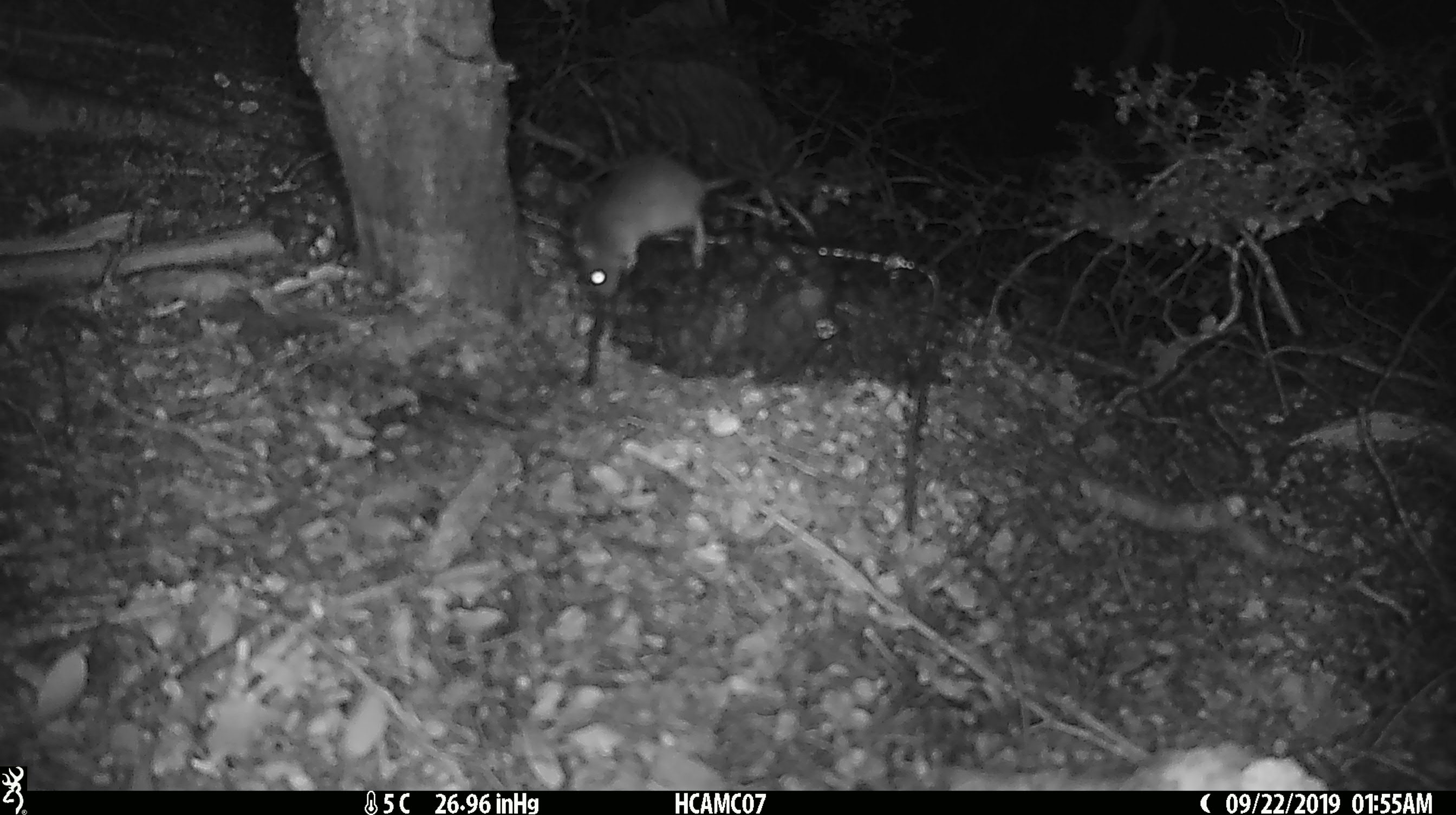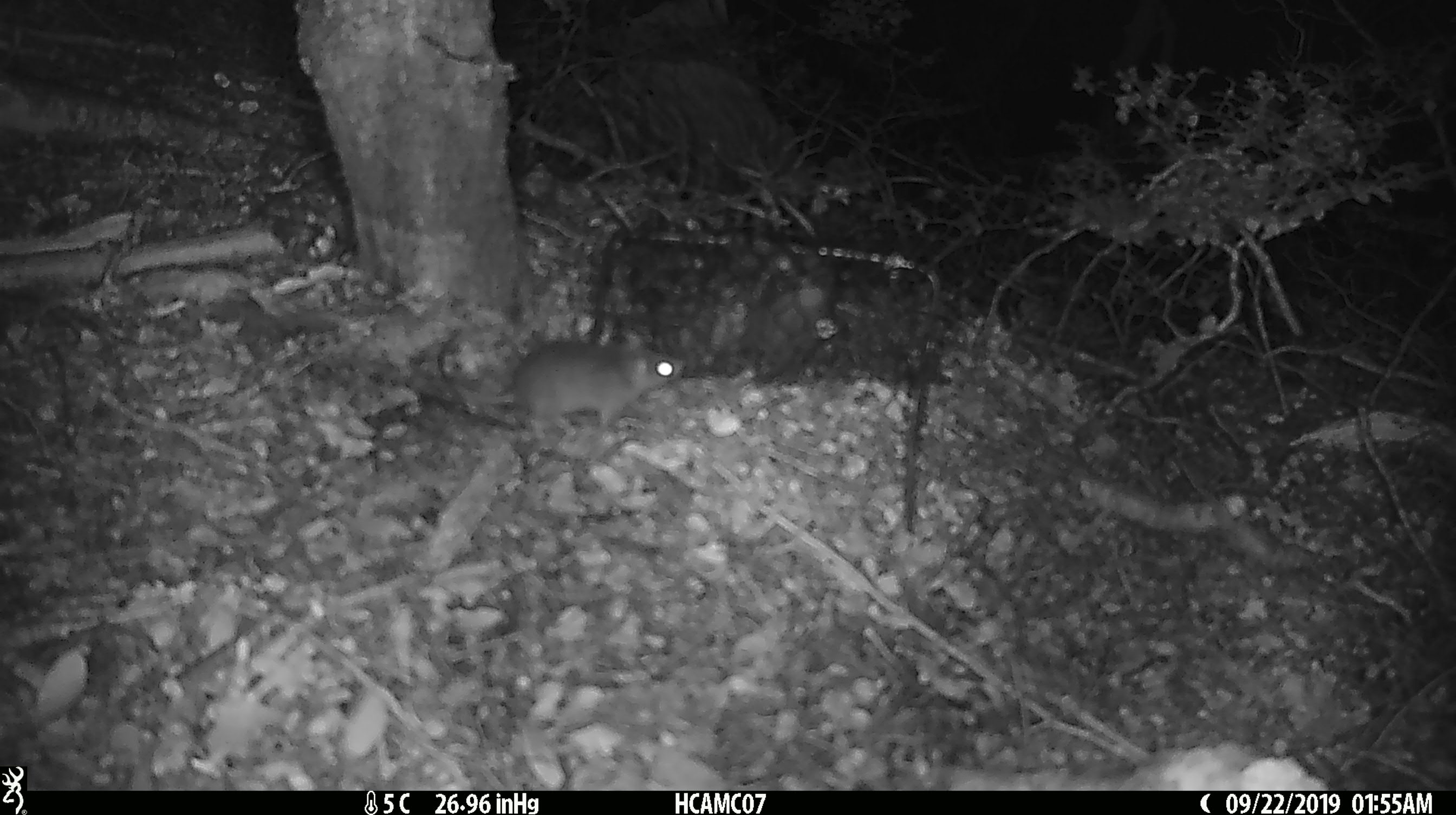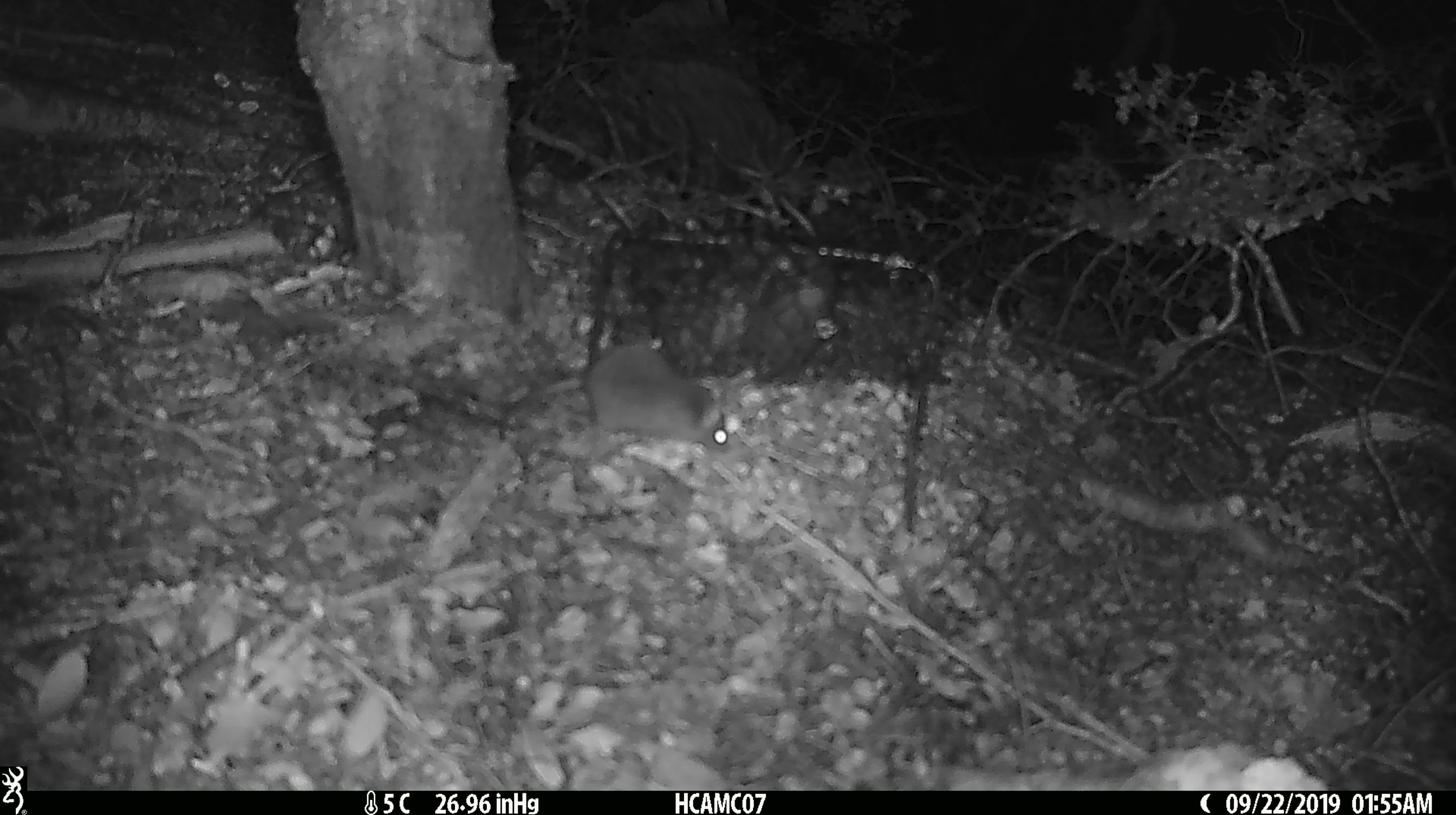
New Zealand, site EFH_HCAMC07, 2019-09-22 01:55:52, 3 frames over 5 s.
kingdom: Animalia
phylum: Chordata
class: Mammalia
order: Rodentia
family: Muridae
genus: Mus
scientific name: Mus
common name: mouse